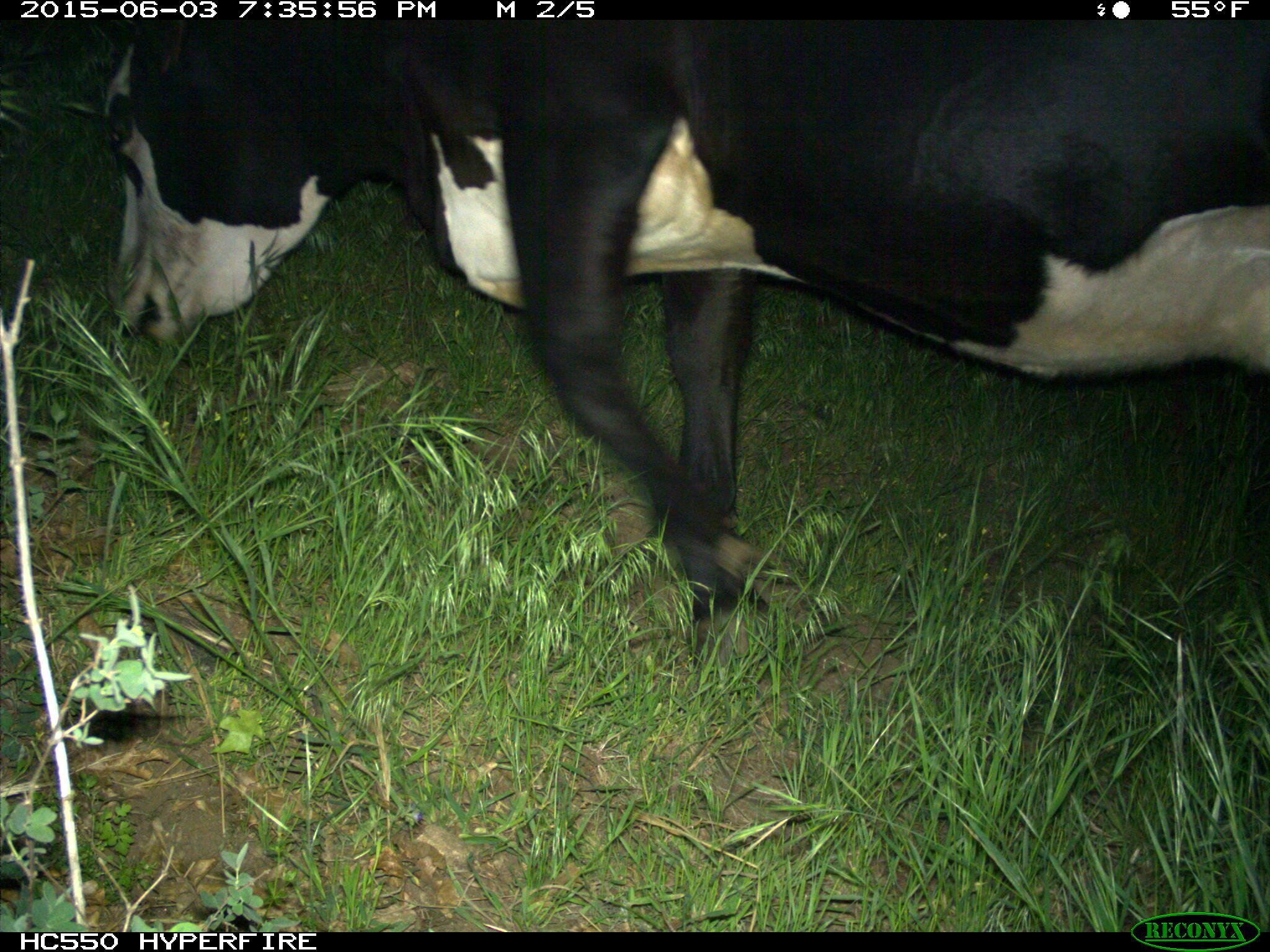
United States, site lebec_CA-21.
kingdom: Animalia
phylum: Chordata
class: Mammalia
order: Artiodactyla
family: Bovidae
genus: Bos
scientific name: Bos taurus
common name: domestic cow